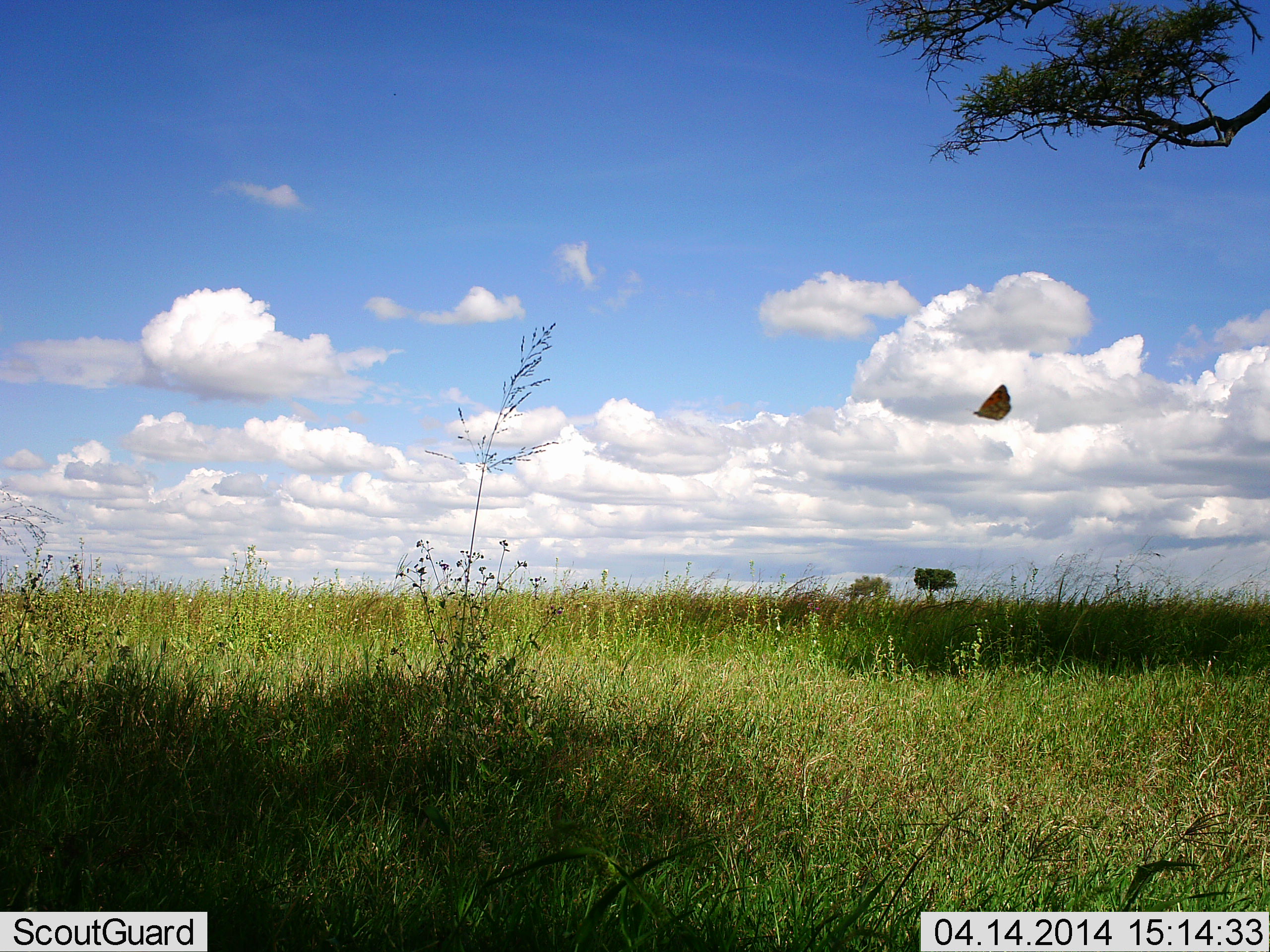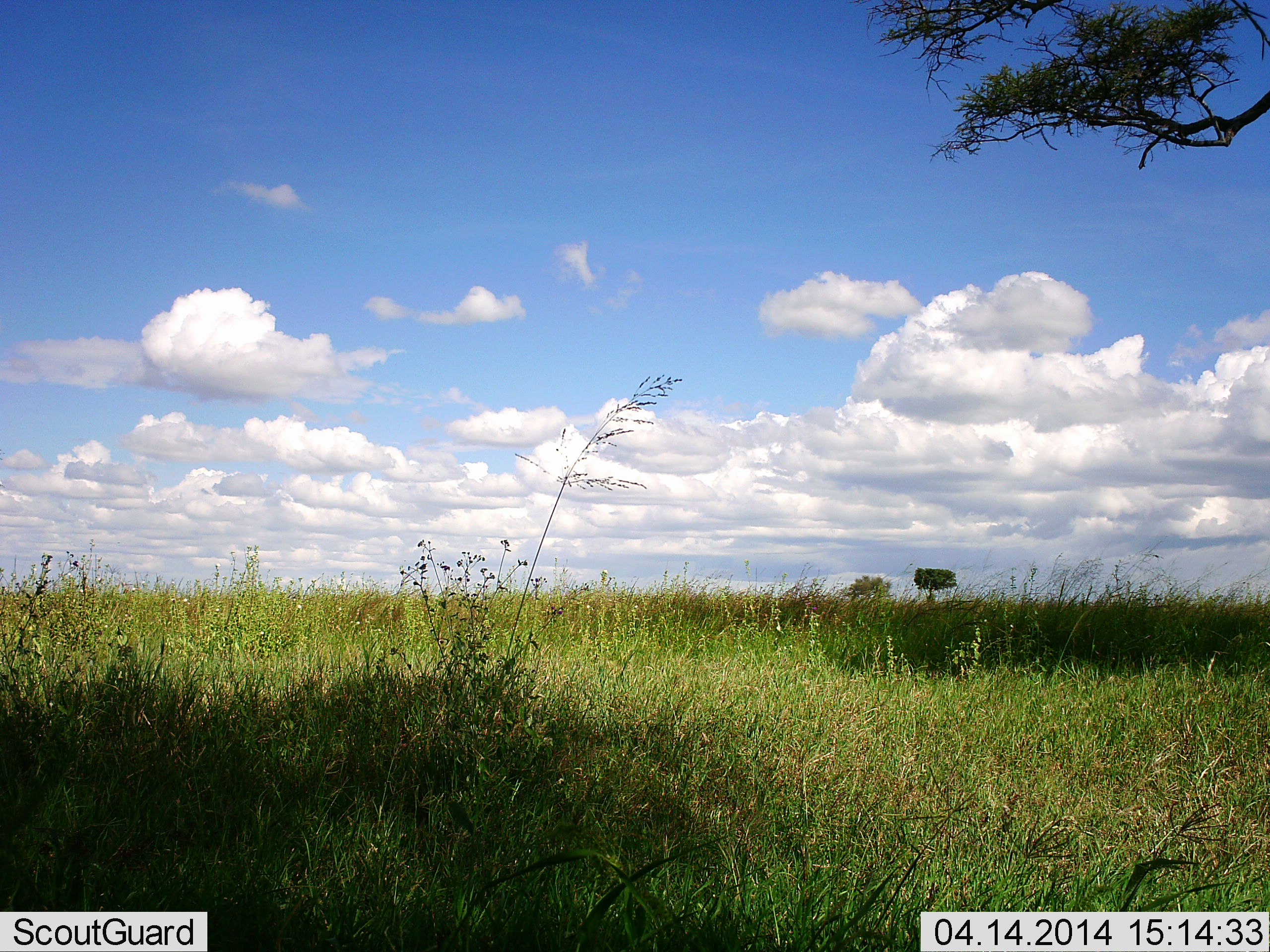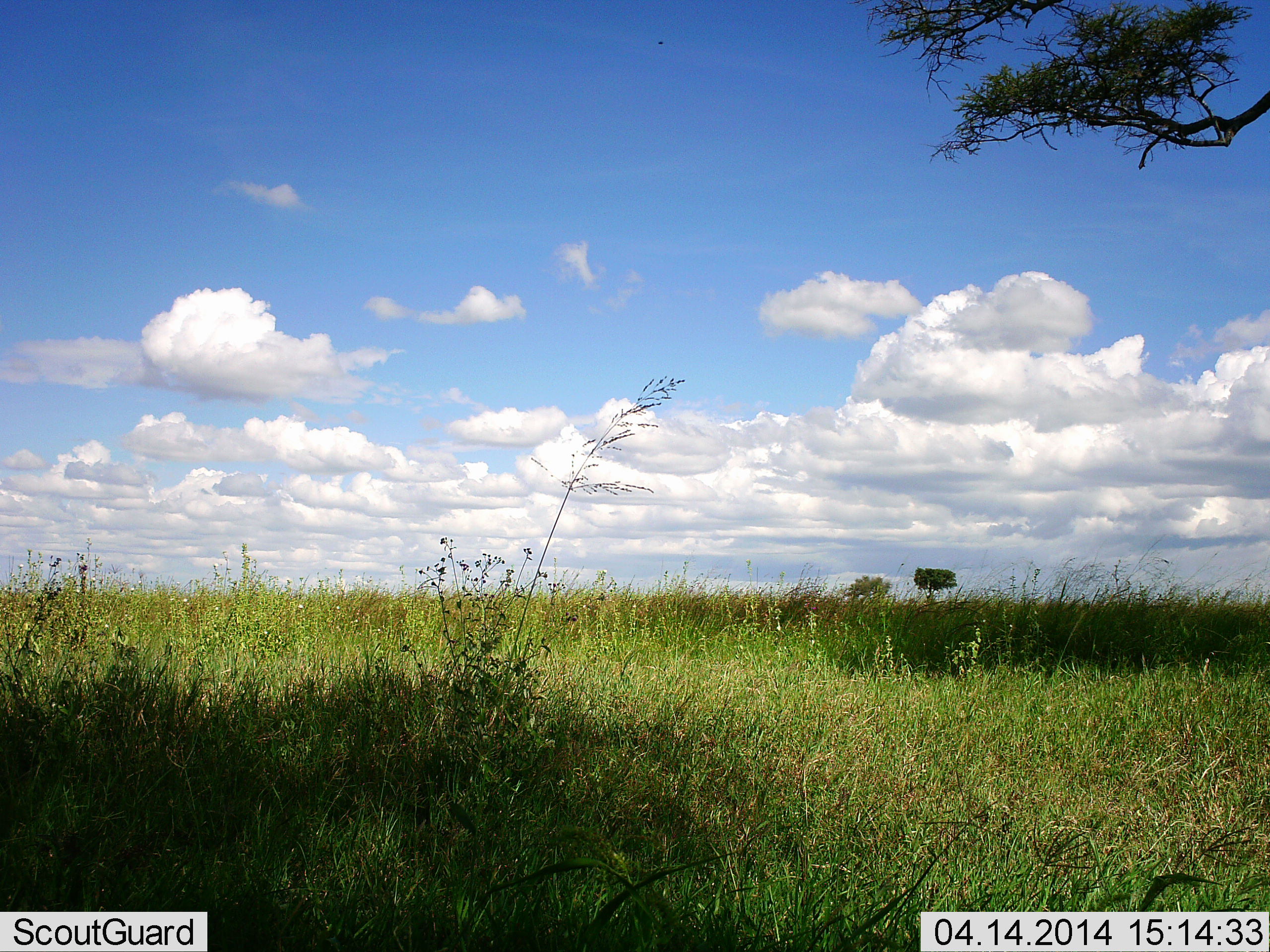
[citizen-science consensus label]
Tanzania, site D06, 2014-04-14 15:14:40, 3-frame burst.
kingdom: Animalia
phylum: Arthropoda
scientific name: Arthropoda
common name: arthropods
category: insectspider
Insectspider (arthropods) (Arthropoda), count 1. Behavior (volunteer vote fractions): standing 0%, resting 0%, moving 100%, interacting 0%. Young present (vote fraction): 0%. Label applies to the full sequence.